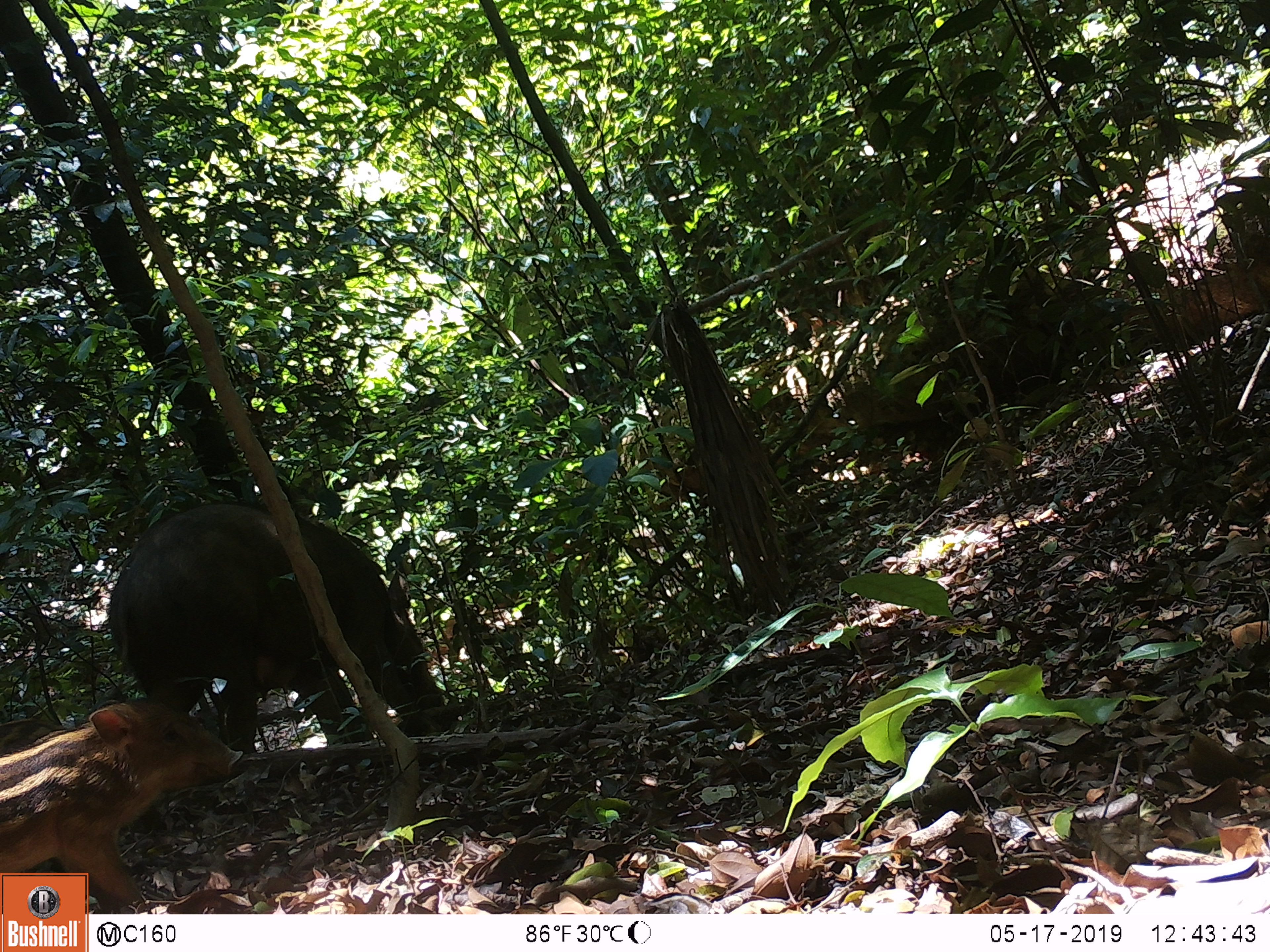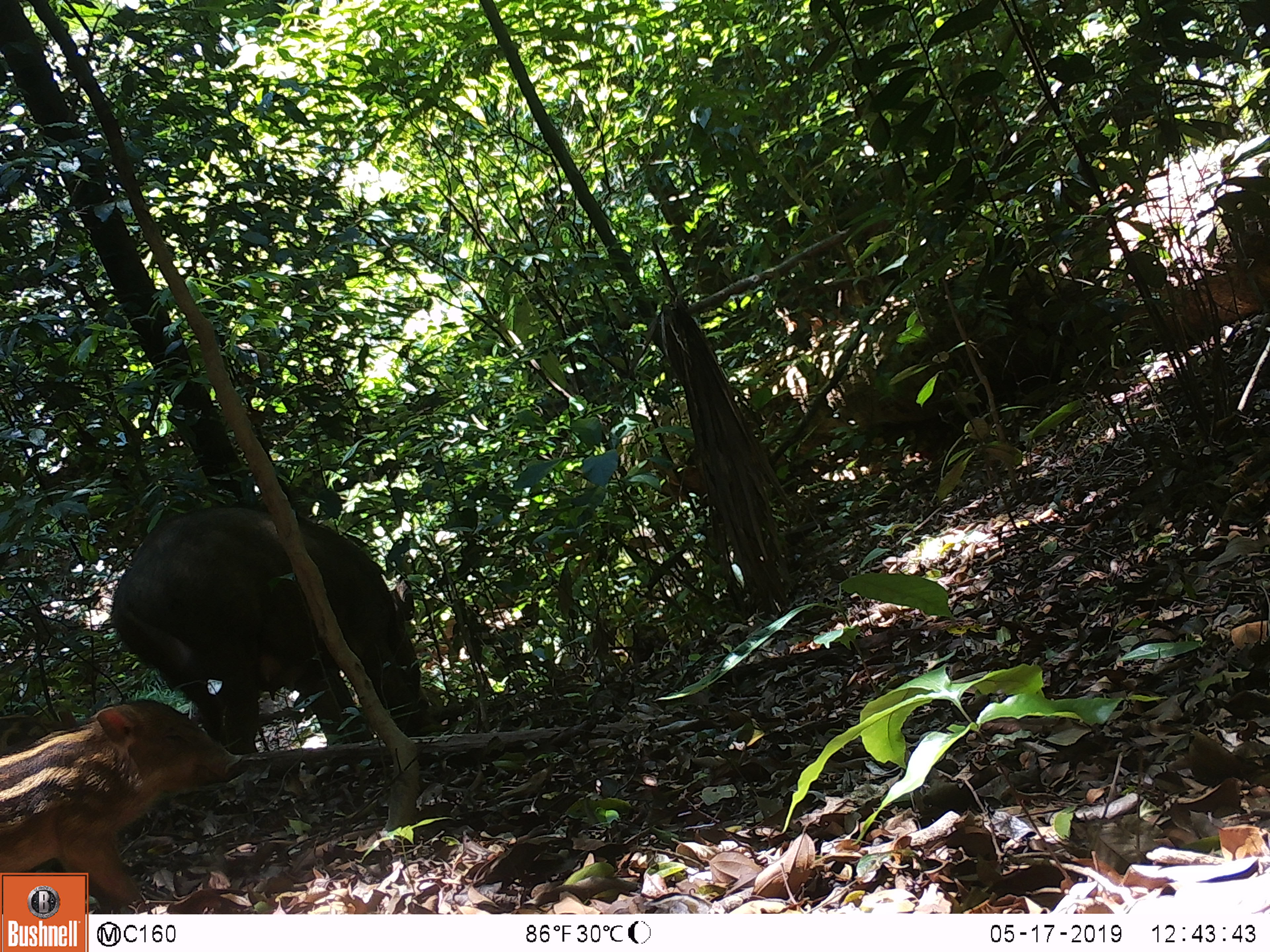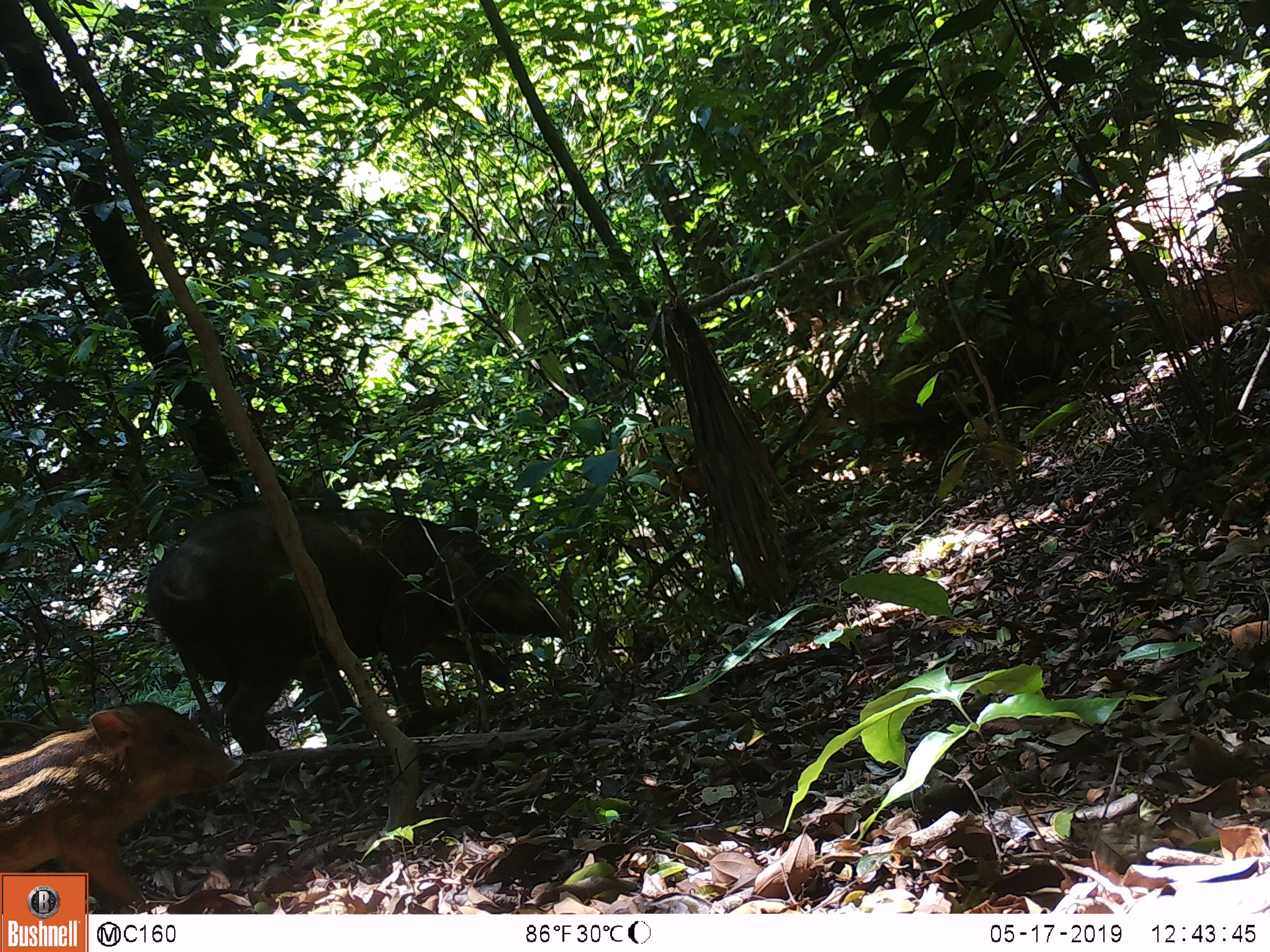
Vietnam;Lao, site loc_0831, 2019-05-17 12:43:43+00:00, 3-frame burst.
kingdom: Animalia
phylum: Chordata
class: Mammalia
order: Artiodactyla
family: Suidae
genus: Sus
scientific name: Sus scrofa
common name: eurasian wild pig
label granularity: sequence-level